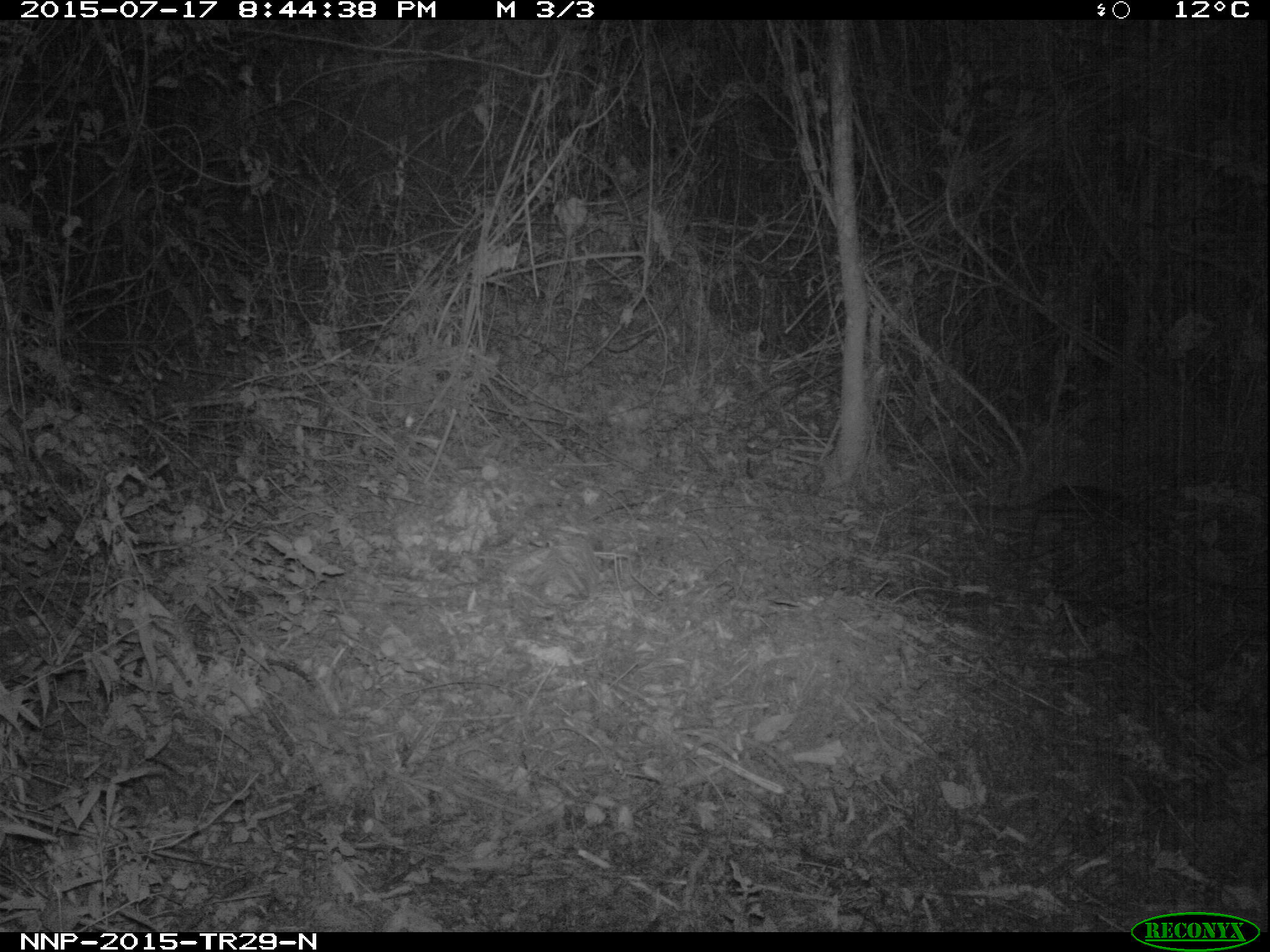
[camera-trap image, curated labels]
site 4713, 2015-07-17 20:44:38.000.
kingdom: Animalia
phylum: Chordata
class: Mammalia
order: Rodentia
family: Nesomyidae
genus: Cricetomys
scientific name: Cricetomys gambianus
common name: african giant pouched rat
Cricetomys gambianus (african giant pouched rat), count 1.